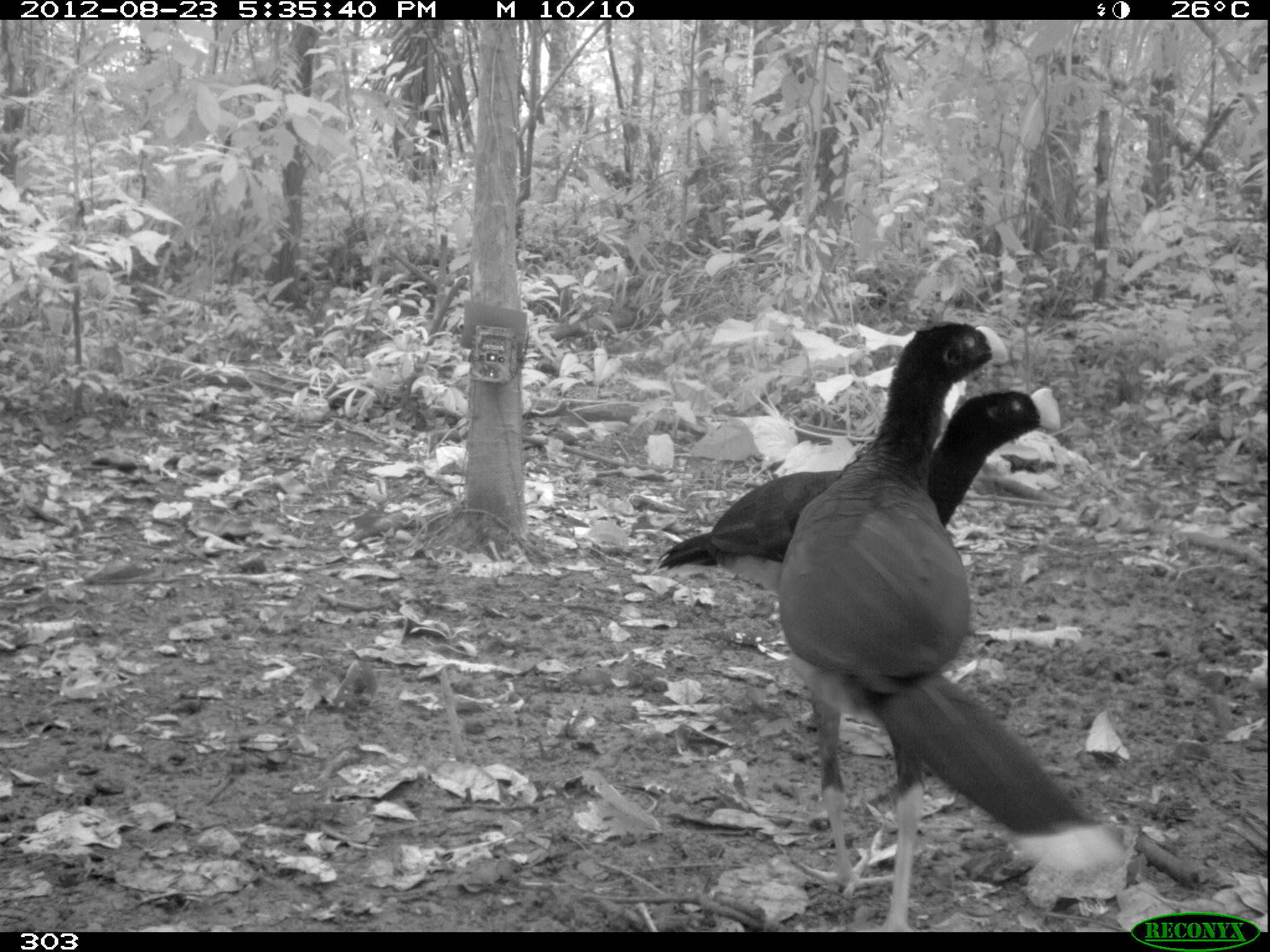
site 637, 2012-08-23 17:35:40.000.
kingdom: Animalia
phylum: Chordata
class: Aves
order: Galliformes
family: Cracidae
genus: Mitu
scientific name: Mitu tuberosum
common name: razor-billed curassow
Mitu tuberosum (razor-billed curassow).